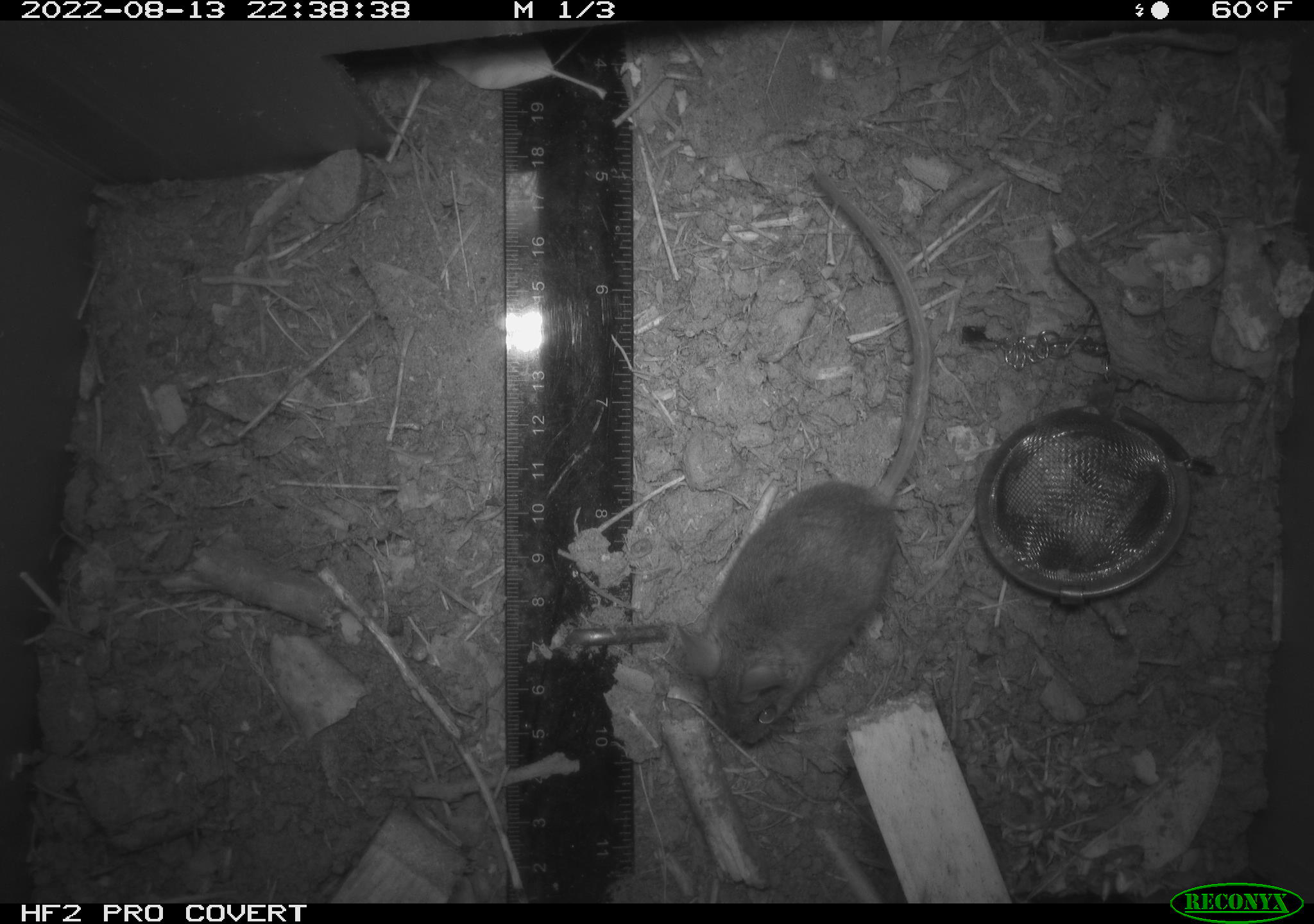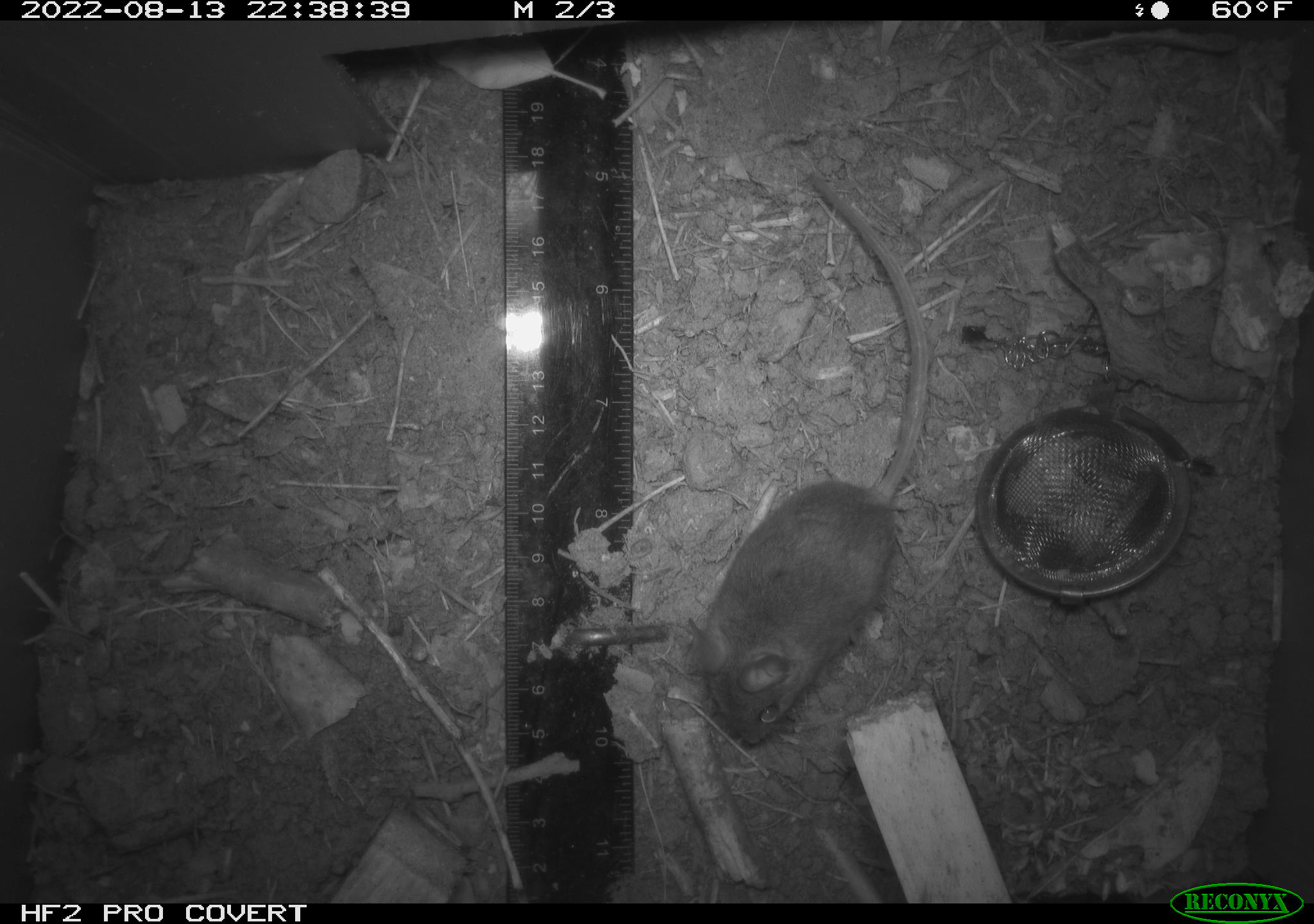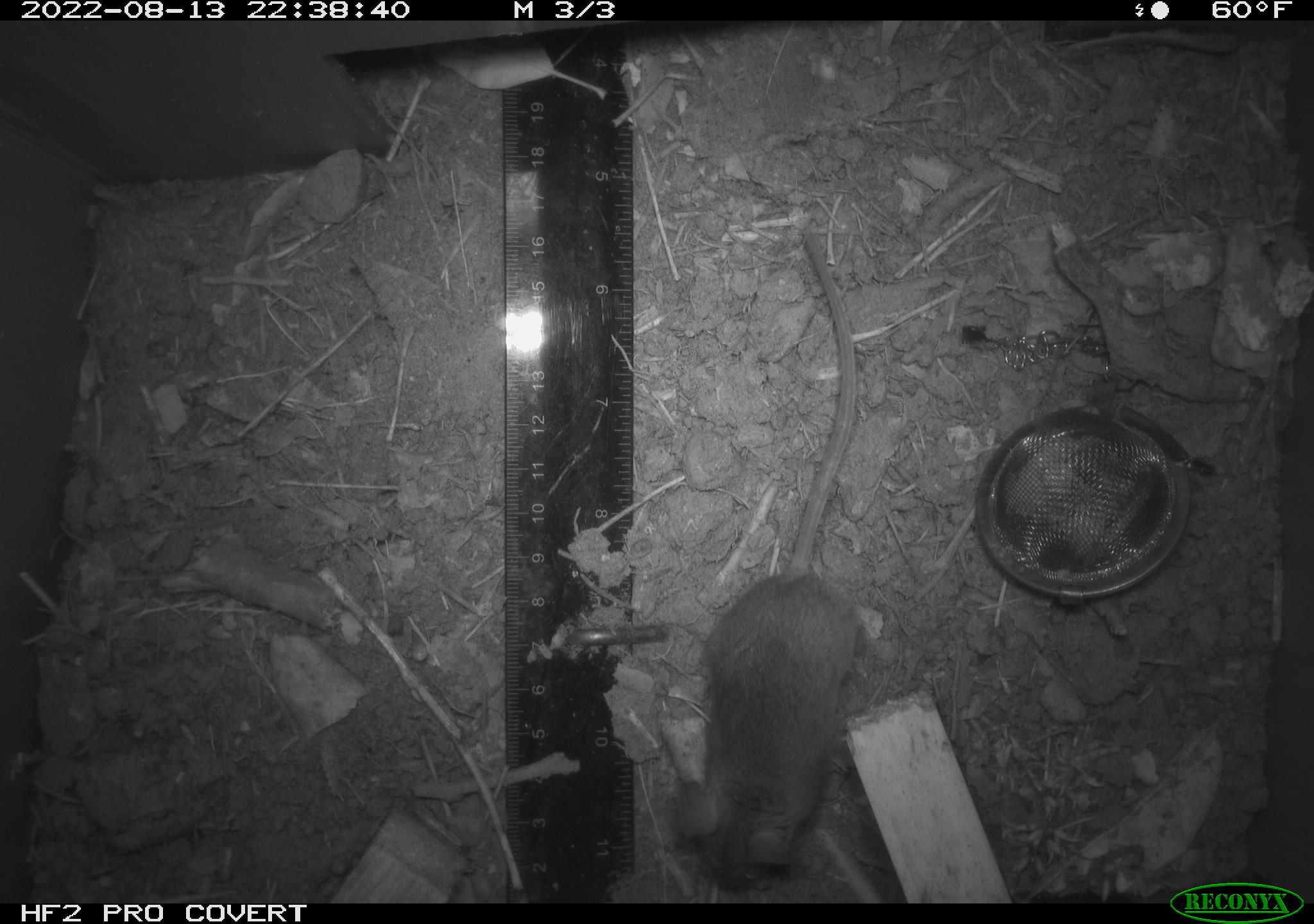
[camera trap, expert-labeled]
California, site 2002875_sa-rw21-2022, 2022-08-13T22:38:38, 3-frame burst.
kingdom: Animalia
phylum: Chordata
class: Mammalia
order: Rodentia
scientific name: Rodentia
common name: mouse species